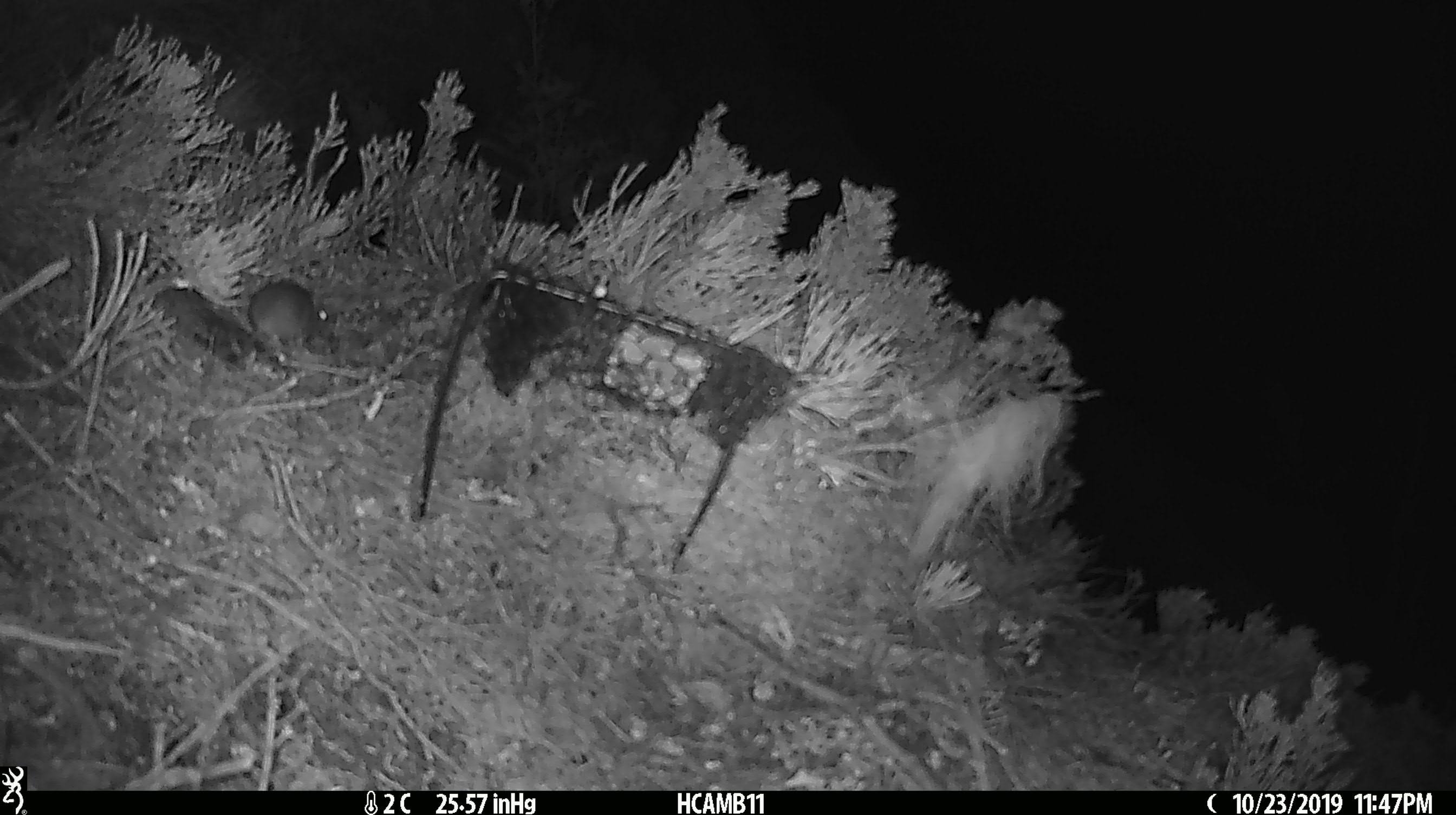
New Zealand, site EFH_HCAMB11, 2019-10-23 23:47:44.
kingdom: Animalia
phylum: Chordata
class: Mammalia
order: Rodentia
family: Muridae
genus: Mus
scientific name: Mus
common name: mouse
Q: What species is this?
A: Mouse (Mus).